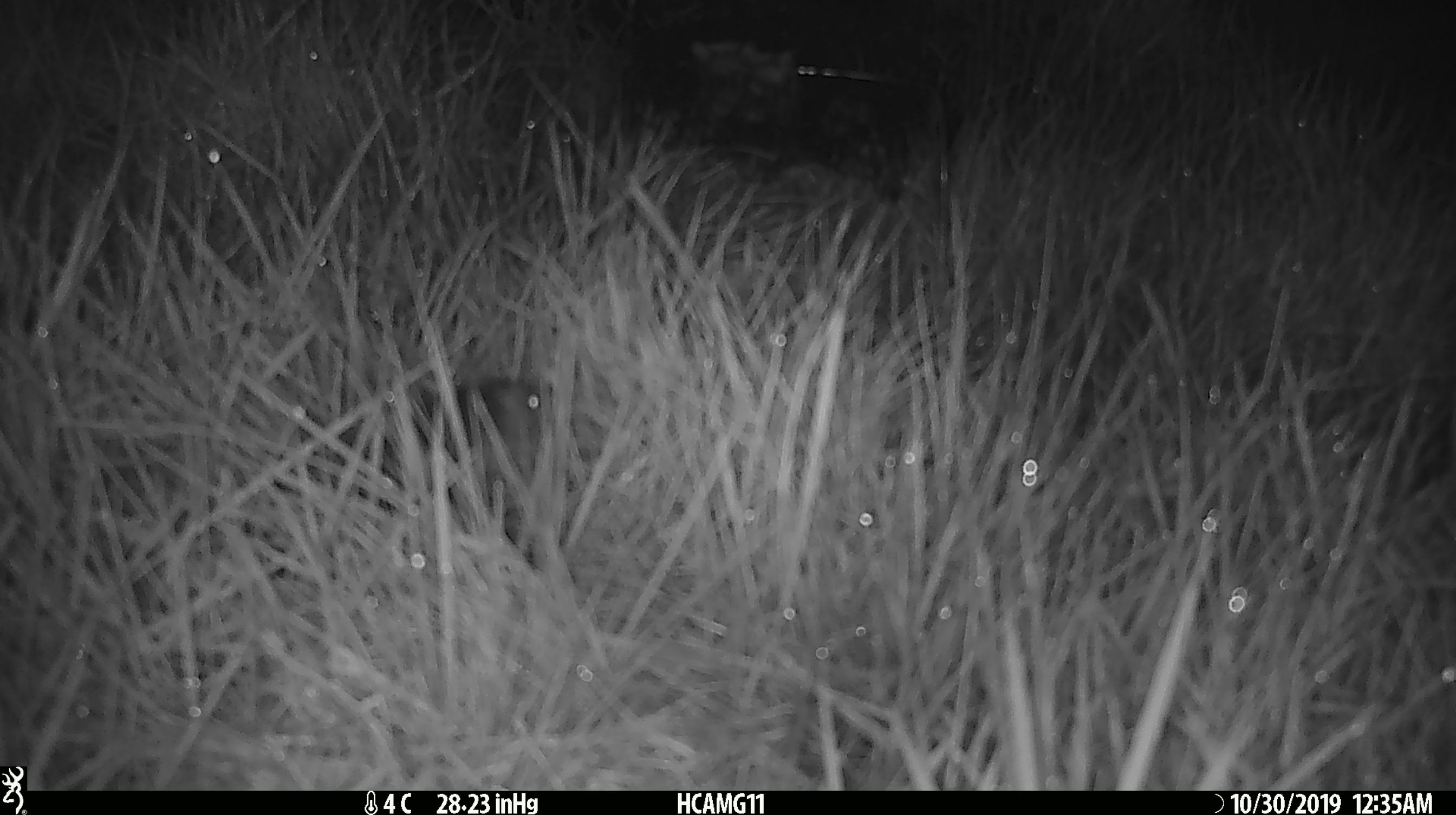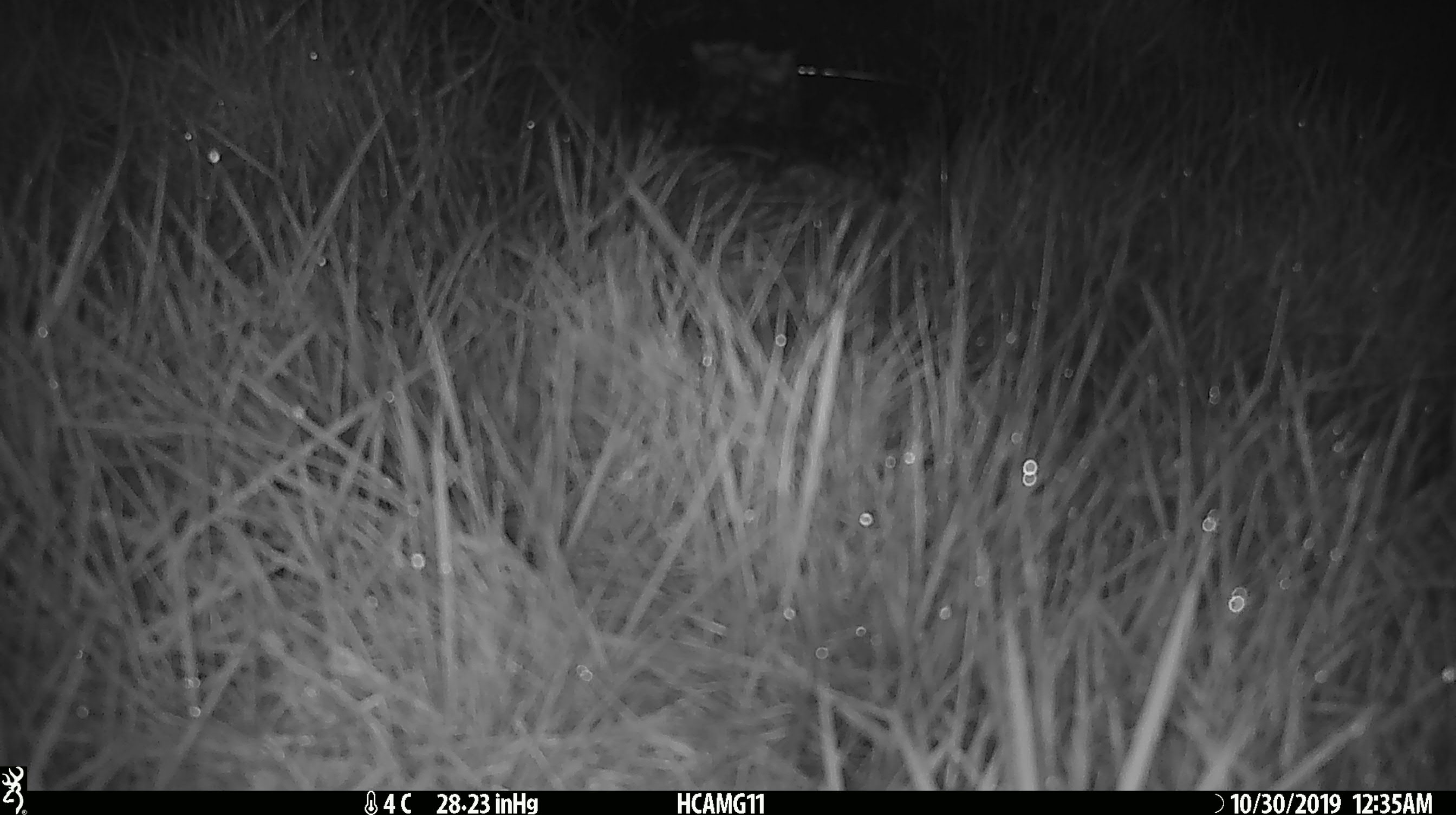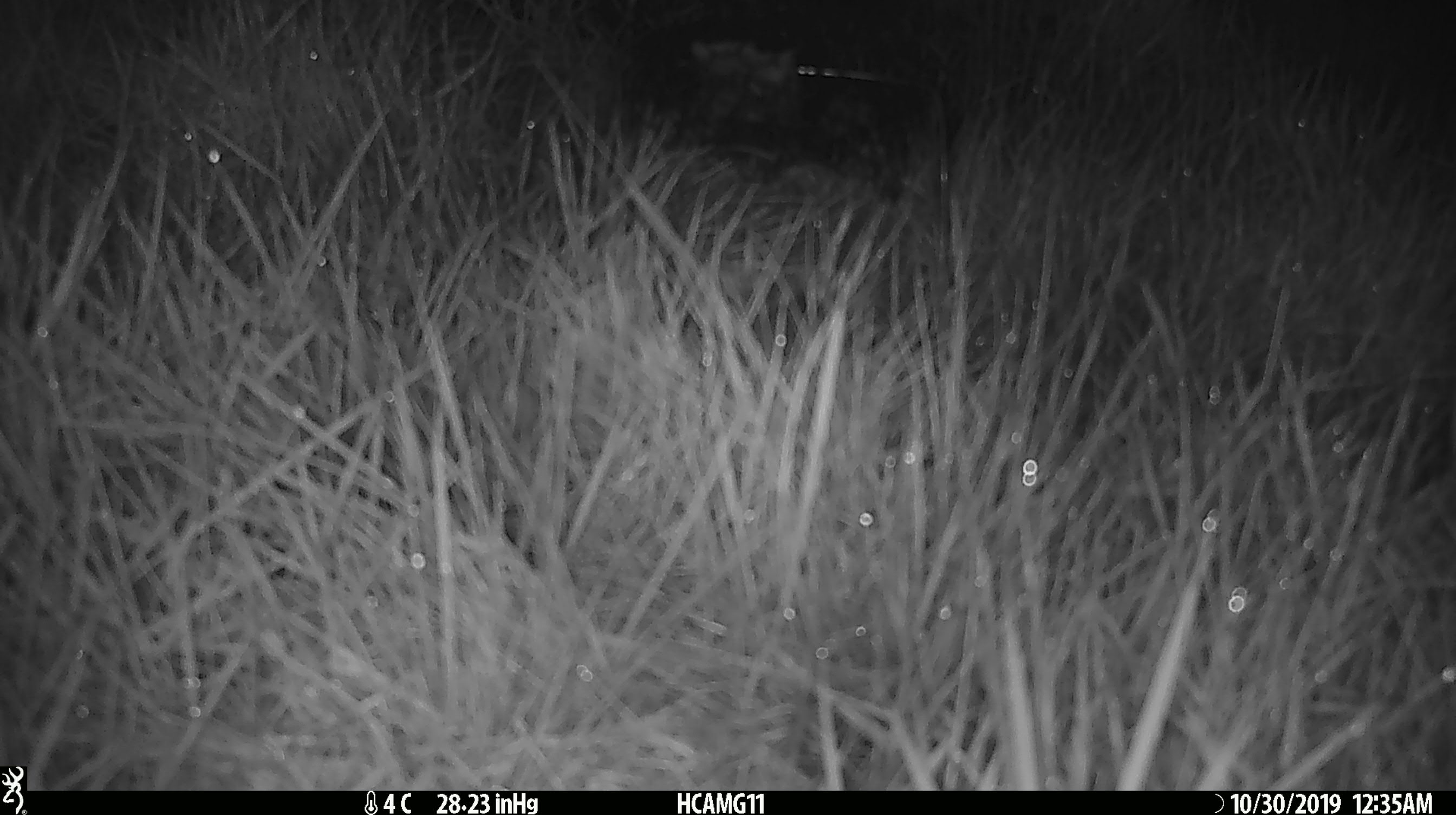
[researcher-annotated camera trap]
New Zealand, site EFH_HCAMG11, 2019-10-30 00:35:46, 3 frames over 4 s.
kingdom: Animalia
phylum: Chordata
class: Mammalia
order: Rodentia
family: Muridae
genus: Mus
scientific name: Mus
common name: mouse